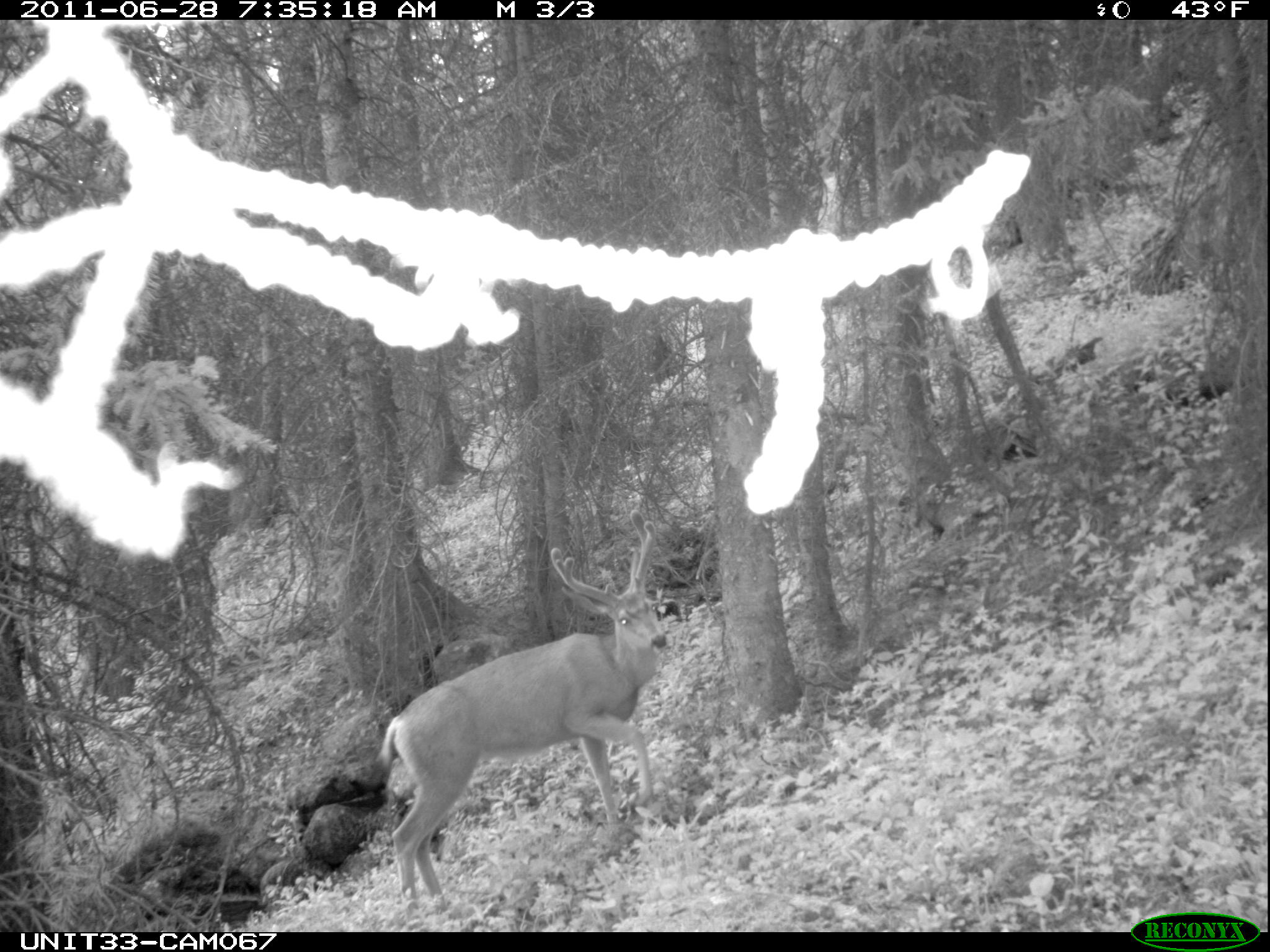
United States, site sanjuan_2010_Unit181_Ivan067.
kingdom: Animalia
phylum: Chordata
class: Mammalia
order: Artiodactyla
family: Cervidae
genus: Odocoileus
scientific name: Odocoileus hemionus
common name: mule deer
Odocoileus hemionus (mule deer).